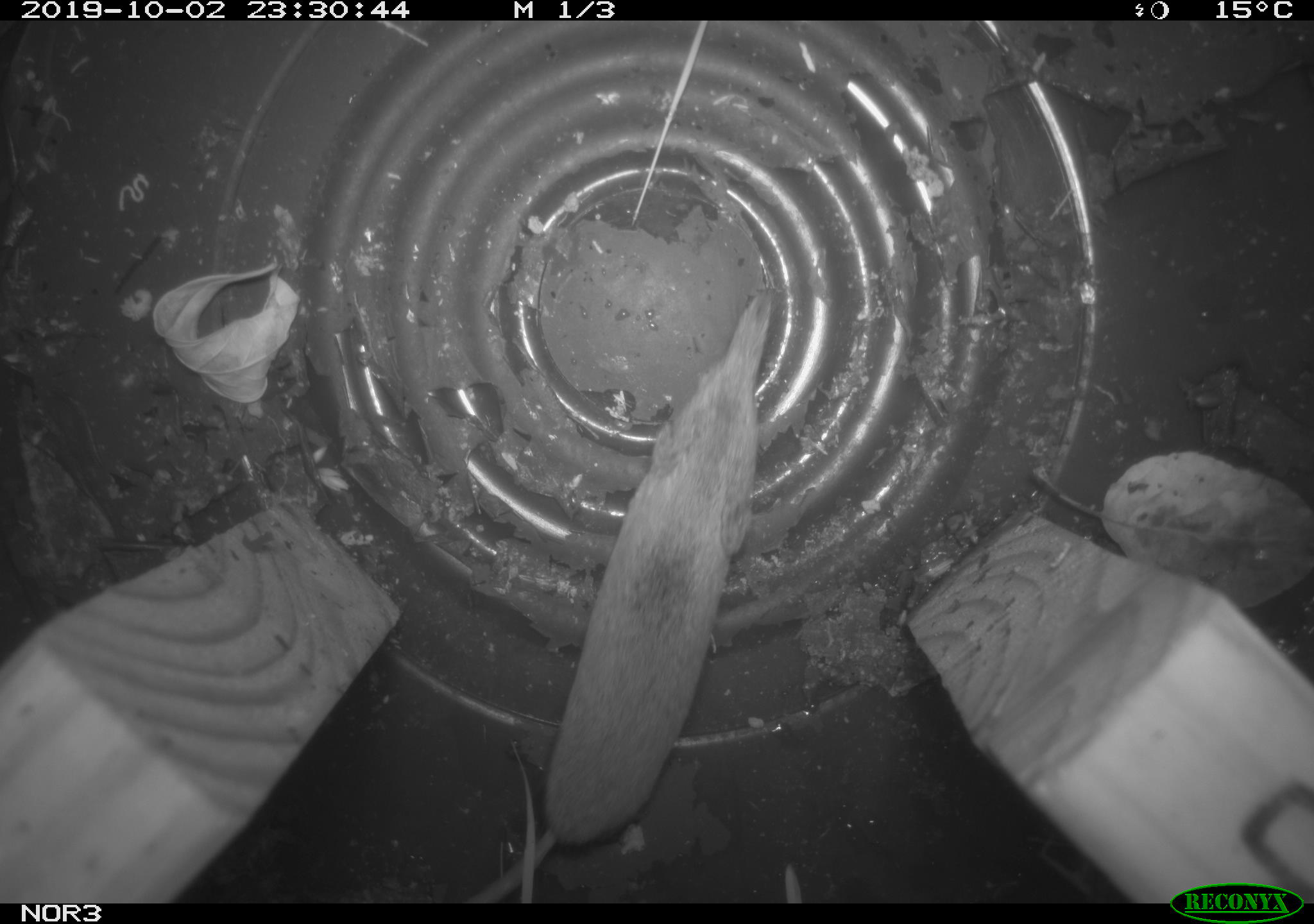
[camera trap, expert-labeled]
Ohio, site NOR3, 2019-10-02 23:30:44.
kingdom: Animalia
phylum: Chordata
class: Mammalia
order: Eulipotyphla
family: Soricidae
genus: Sorex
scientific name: Sorex cinereus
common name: masked shrew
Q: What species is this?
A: Masked shrew (Sorex cinereus).